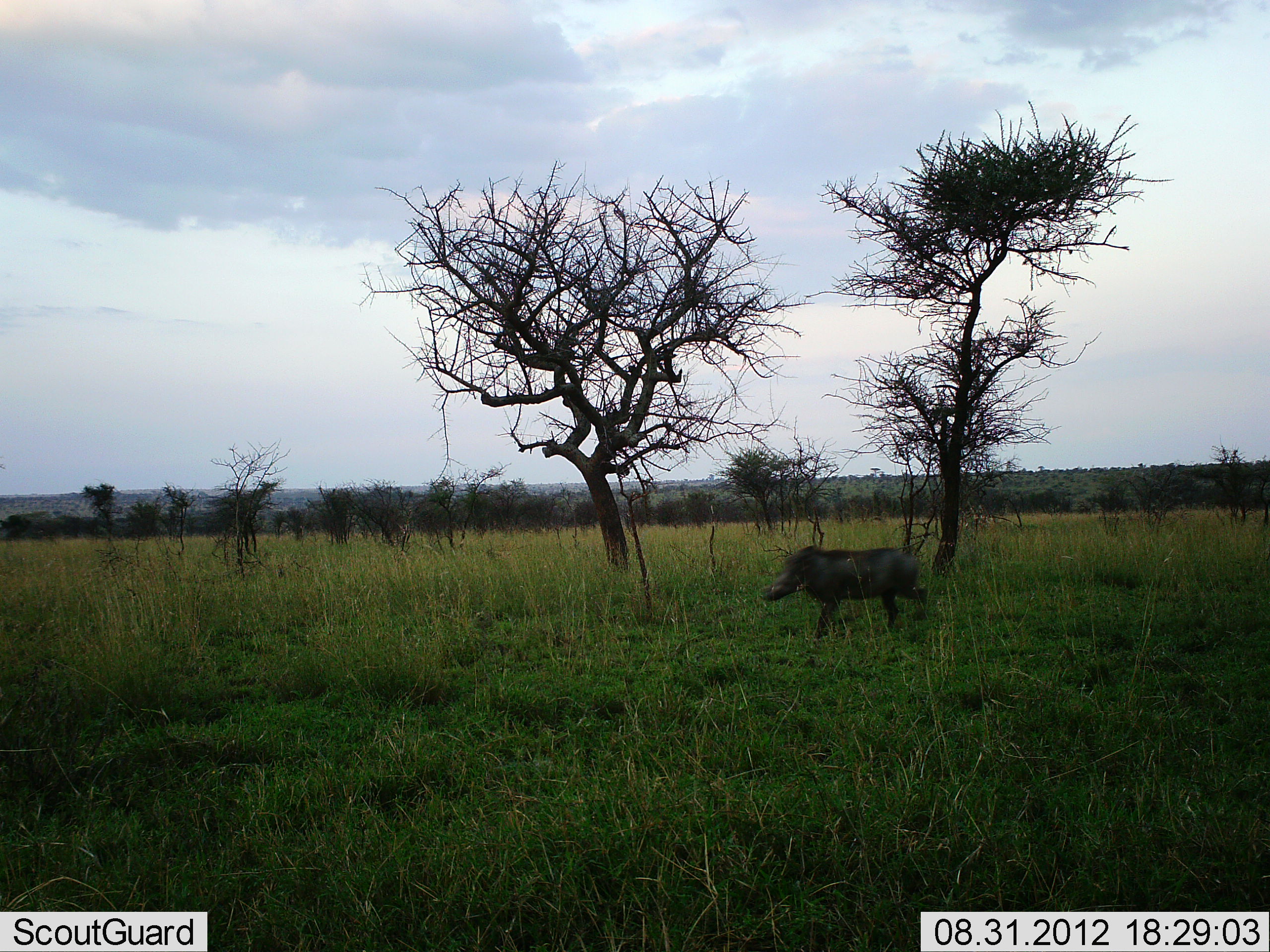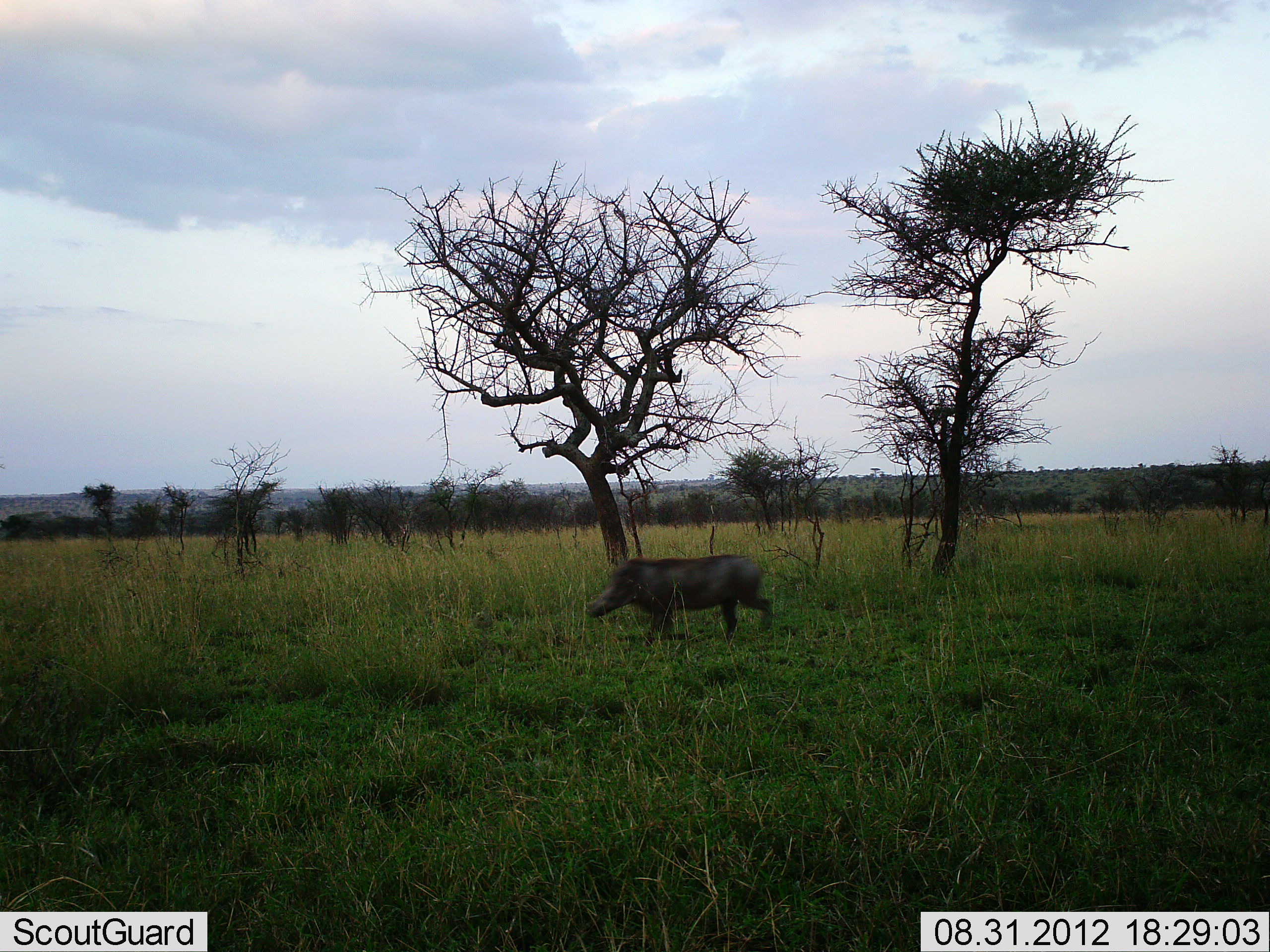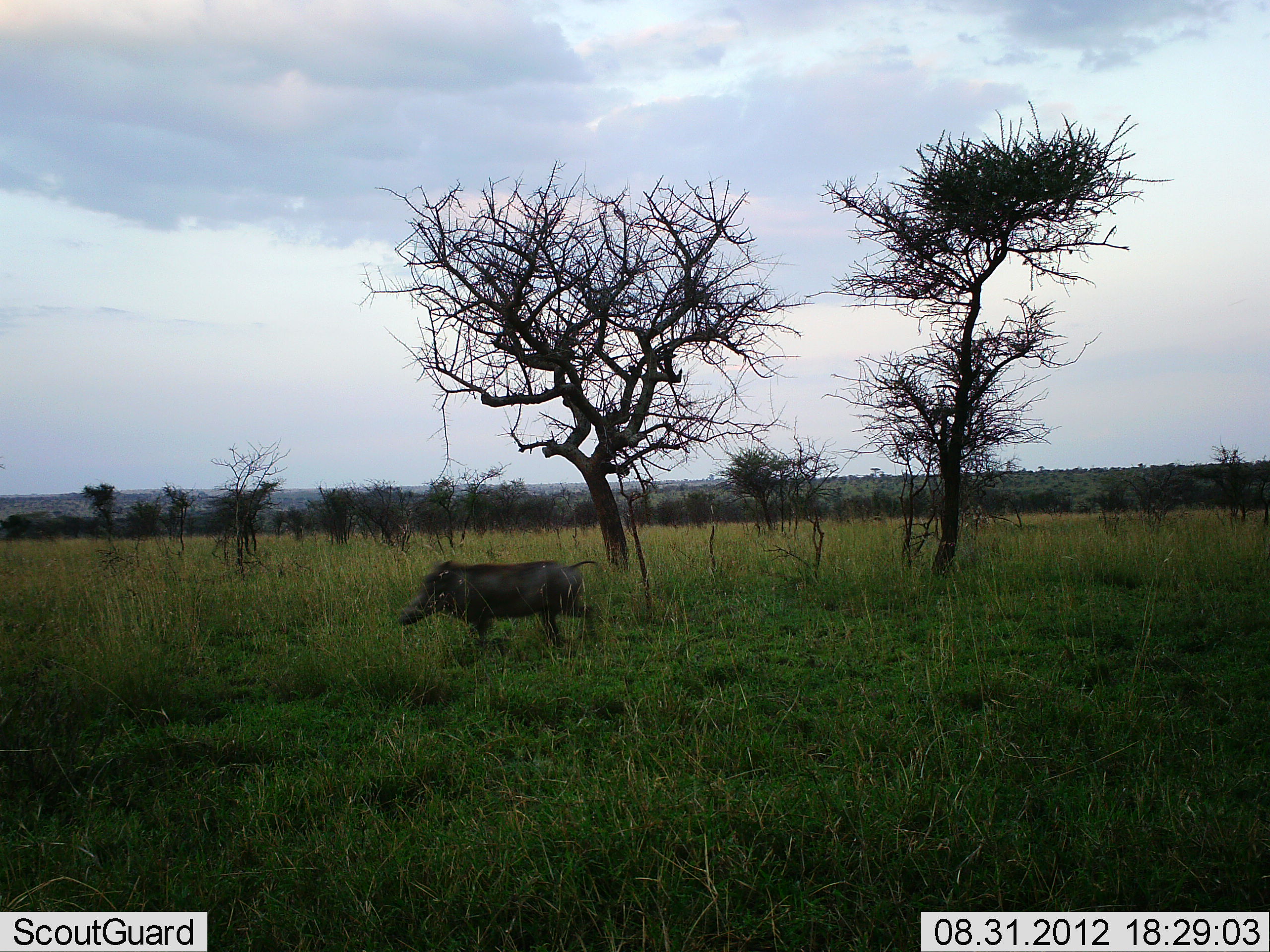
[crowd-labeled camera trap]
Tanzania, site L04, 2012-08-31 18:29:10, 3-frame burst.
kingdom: Animalia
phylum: Chordata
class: Mammalia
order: Artiodactyla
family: Suidae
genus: Phacochoerus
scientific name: Phacochoerus africanus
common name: warthog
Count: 1.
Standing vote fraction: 0%.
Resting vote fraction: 0%.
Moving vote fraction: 100%.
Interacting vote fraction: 0%.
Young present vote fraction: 0%.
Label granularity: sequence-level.